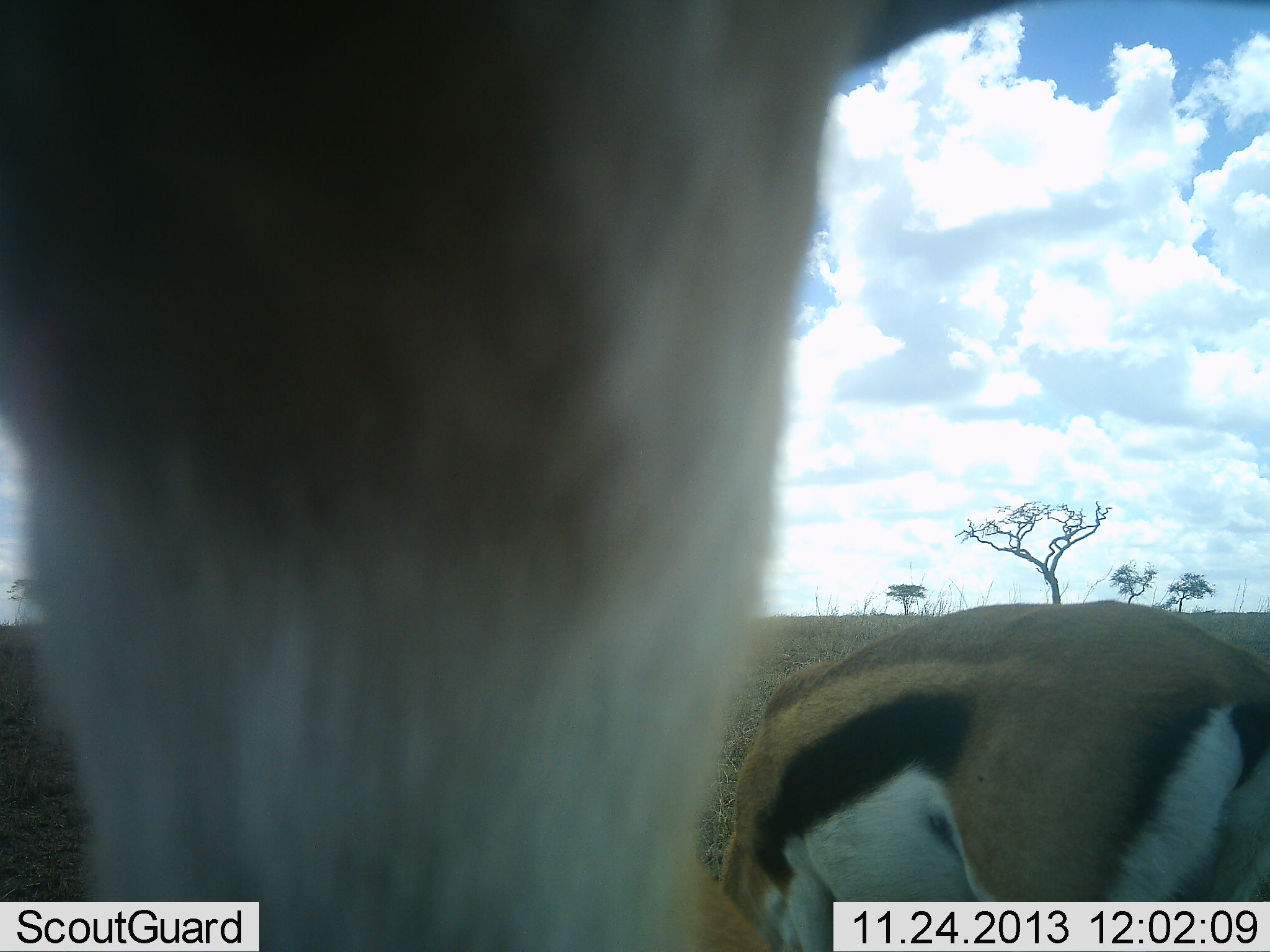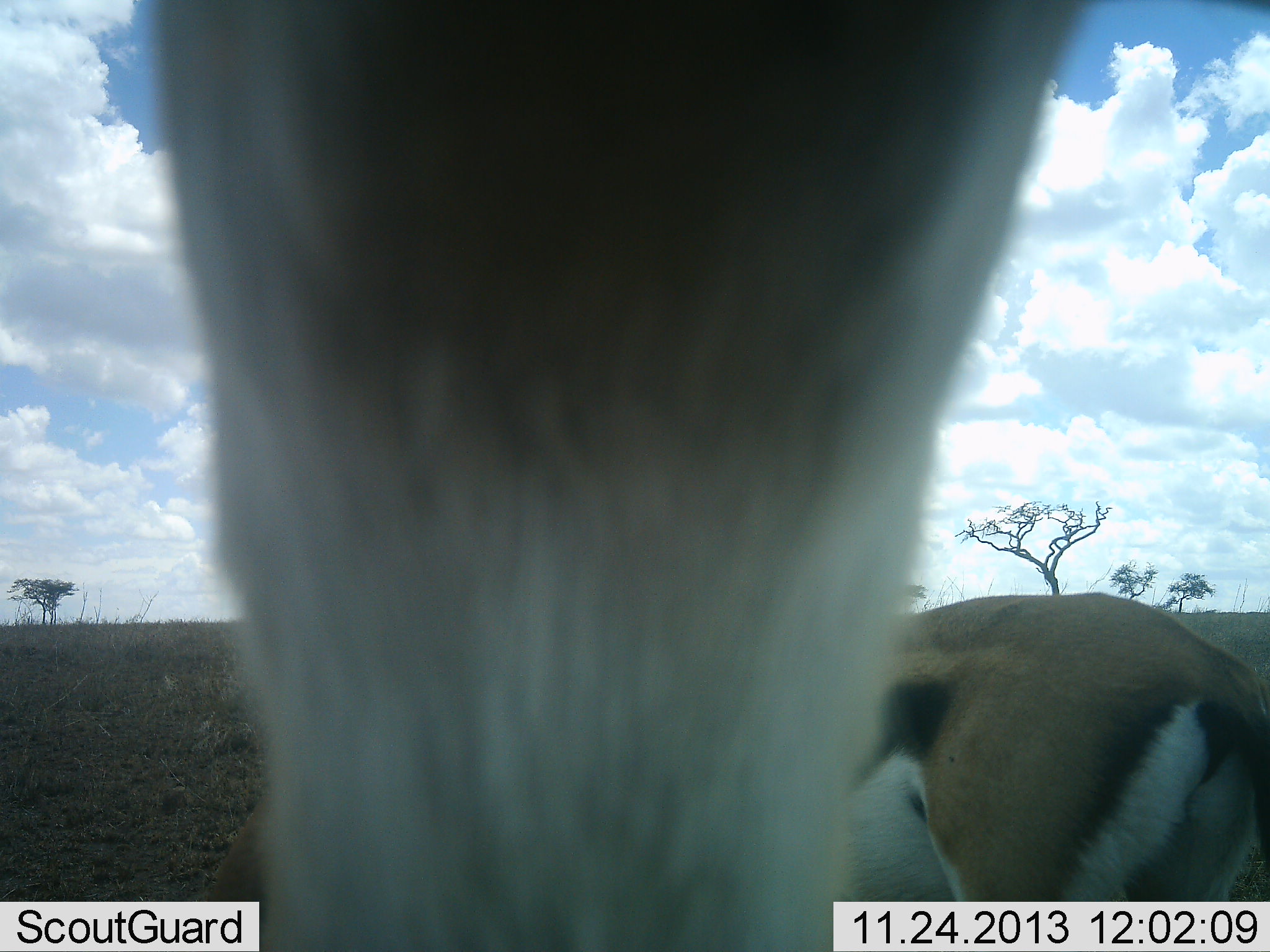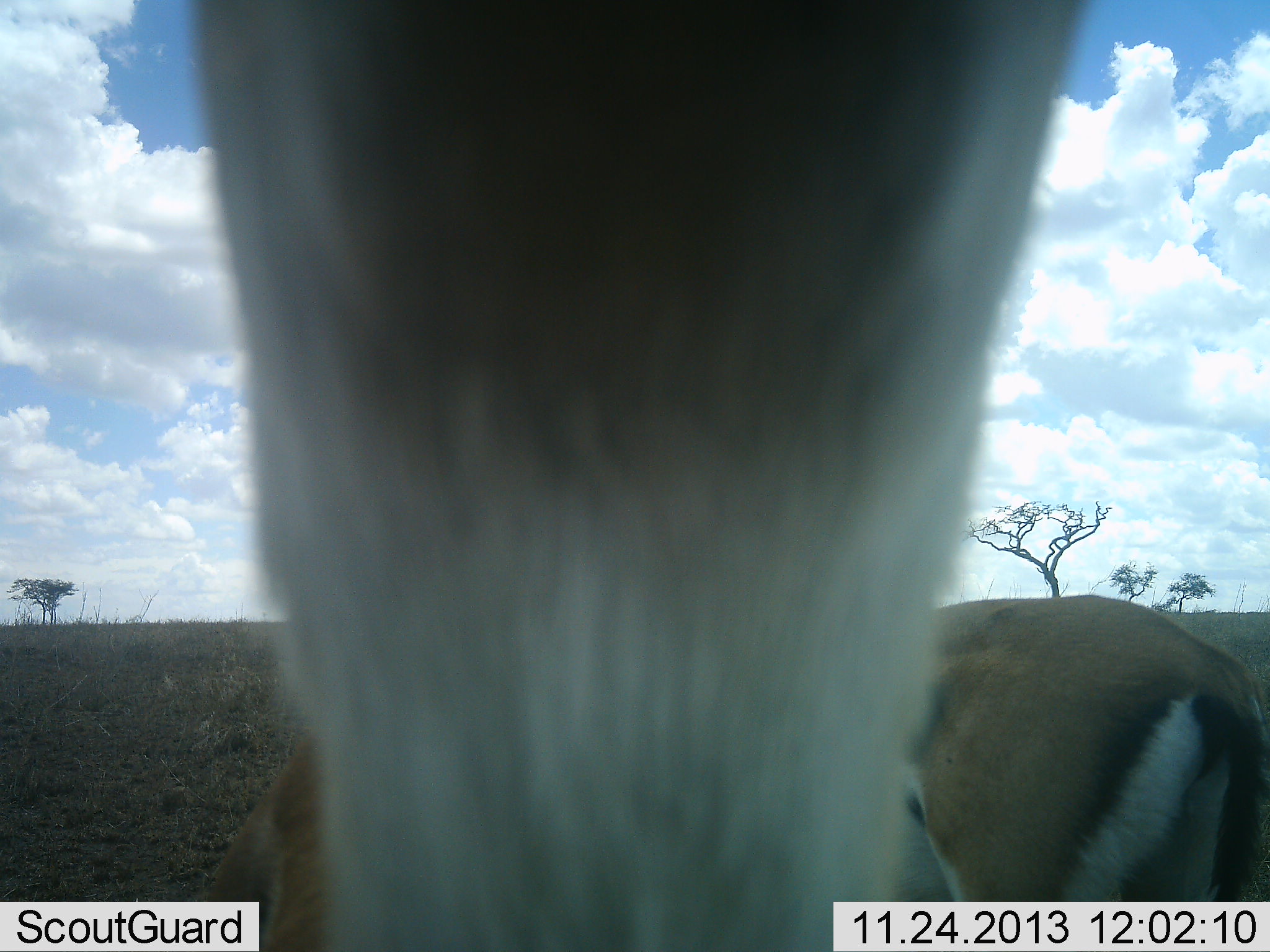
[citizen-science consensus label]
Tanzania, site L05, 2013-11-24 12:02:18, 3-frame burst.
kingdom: Animalia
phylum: Chordata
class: Mammalia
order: Artiodactyla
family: Bovidae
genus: Eudorcas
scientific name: Eudorcas thomsonii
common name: thomson's gazelle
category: gazellethomsons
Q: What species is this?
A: Gazellethomsons (thomson's gazelle) (Eudorcas thomsonii).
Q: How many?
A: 2.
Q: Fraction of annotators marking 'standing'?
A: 60%.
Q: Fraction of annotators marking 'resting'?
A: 0%.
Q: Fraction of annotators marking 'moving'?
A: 20%.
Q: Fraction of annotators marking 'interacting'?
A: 30%.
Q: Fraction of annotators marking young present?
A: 0%.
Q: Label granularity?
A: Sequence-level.